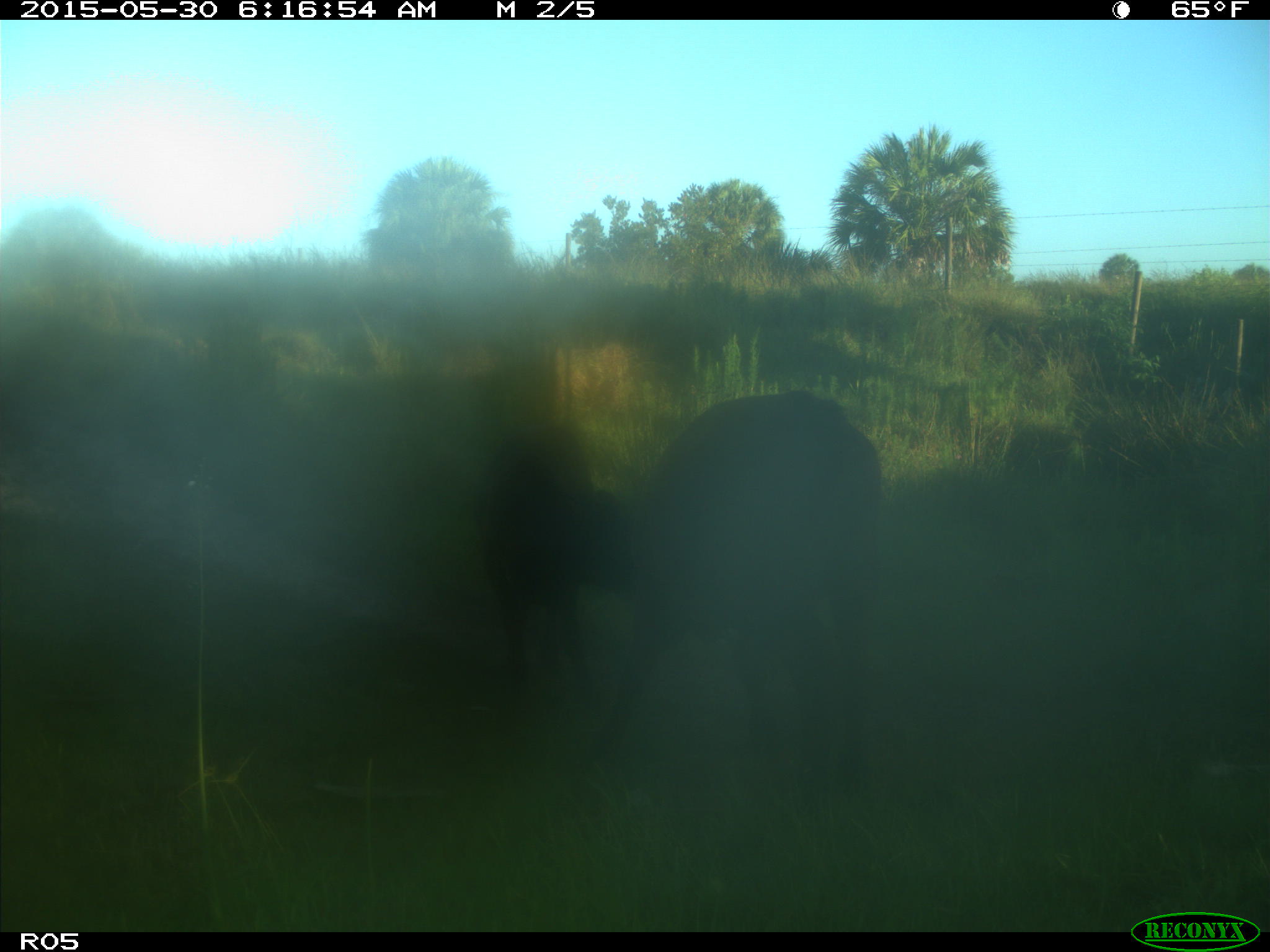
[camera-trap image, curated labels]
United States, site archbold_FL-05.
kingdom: Animalia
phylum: Chordata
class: Mammalia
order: Artiodactyla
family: Bovidae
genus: Bos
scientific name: Bos taurus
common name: domestic cow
Bos taurus (domestic cow).